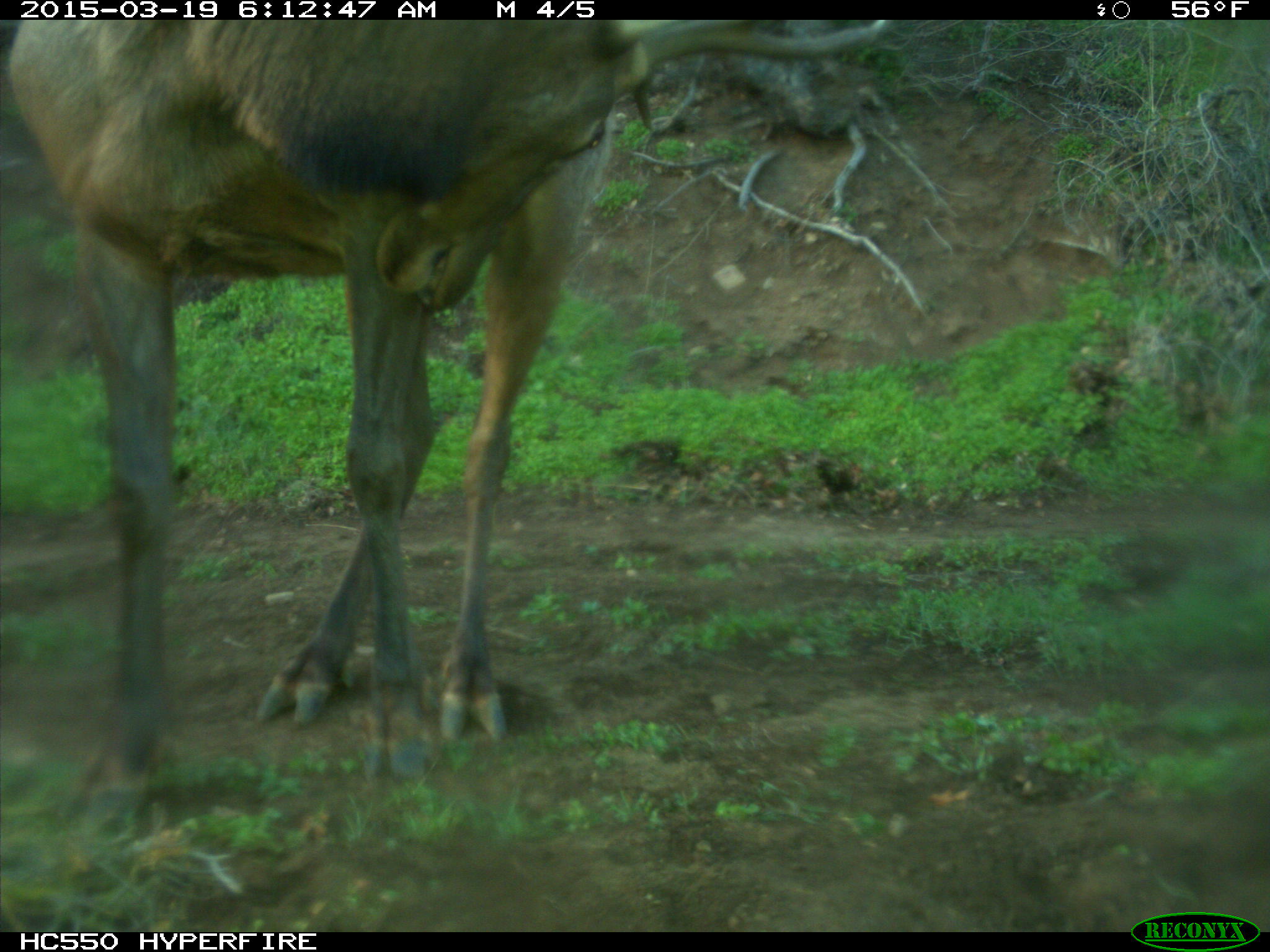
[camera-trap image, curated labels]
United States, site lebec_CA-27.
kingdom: Animalia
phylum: Chordata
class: Mammalia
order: Artiodactyla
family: Cervidae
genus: Cervus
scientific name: Cervus canadensis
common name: elk